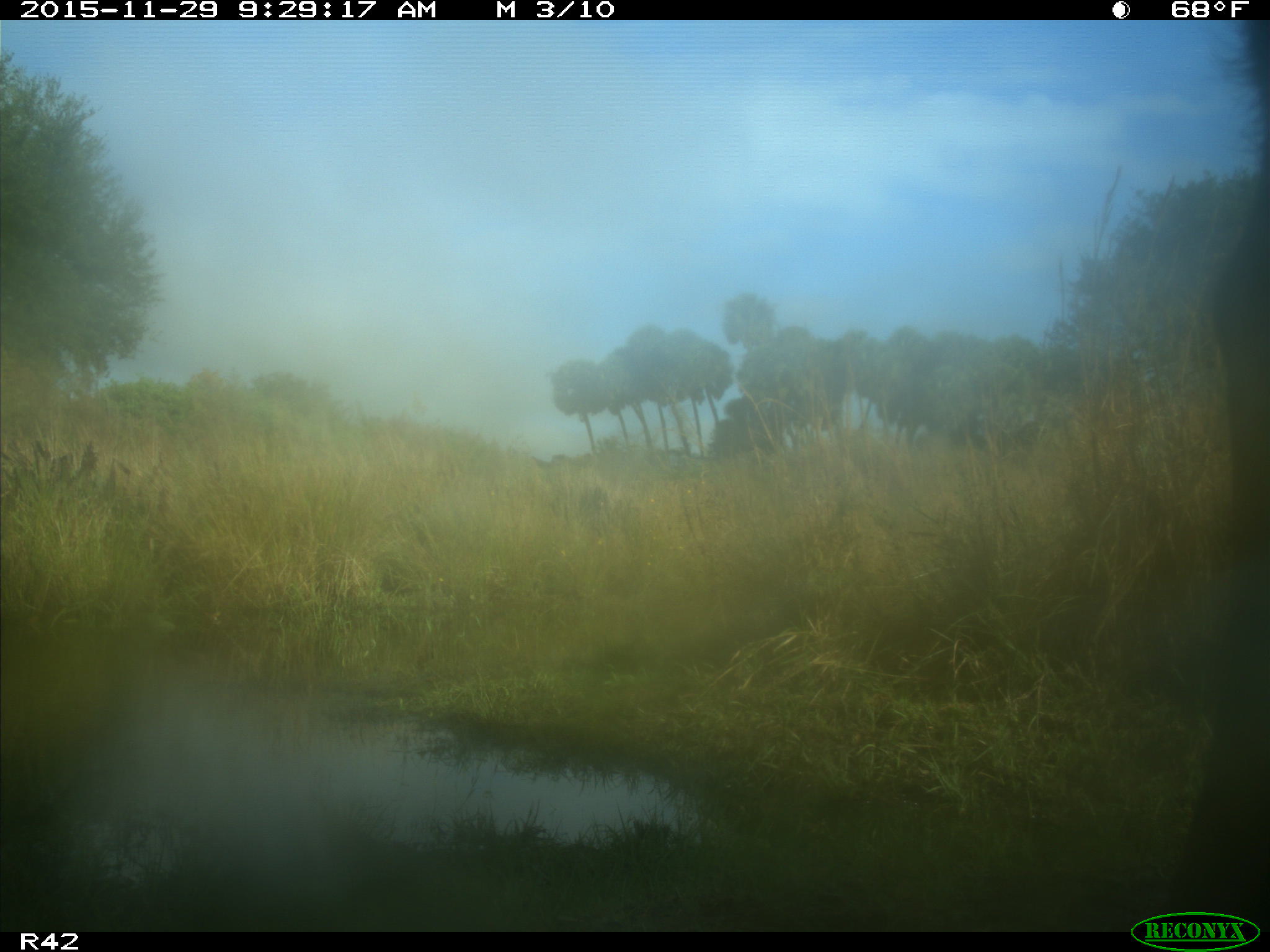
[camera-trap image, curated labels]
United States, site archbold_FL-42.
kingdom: Animalia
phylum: Chordata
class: Mammalia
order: Artiodactyla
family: Bovidae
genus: Bos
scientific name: Bos taurus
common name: domestic cow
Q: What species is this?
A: Bos taurus (domestic cow).